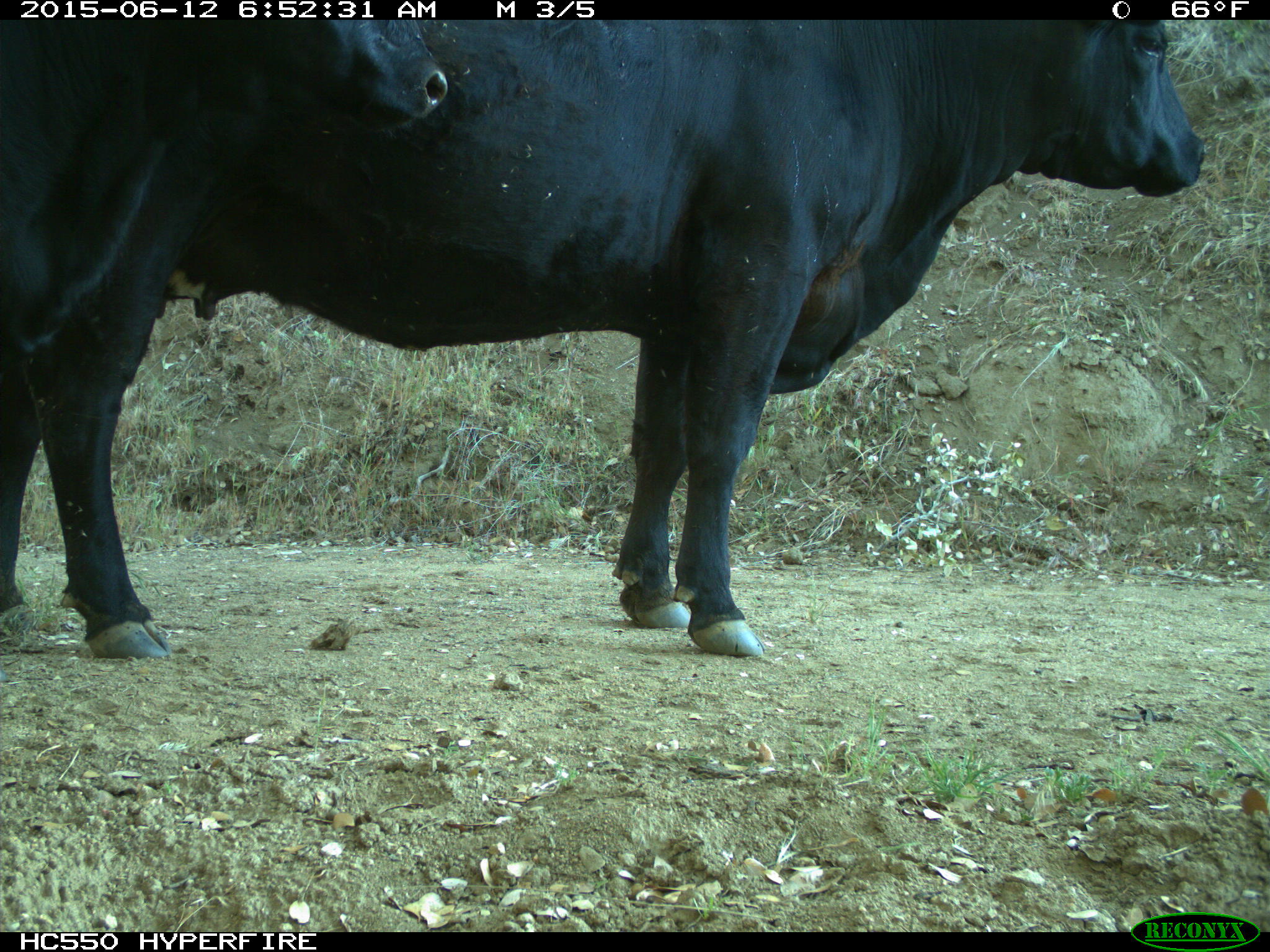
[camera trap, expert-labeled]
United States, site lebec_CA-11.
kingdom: Animalia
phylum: Chordata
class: Mammalia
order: Artiodactyla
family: Bovidae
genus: Bos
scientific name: Bos taurus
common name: domestic cow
Bos taurus (domestic cow).